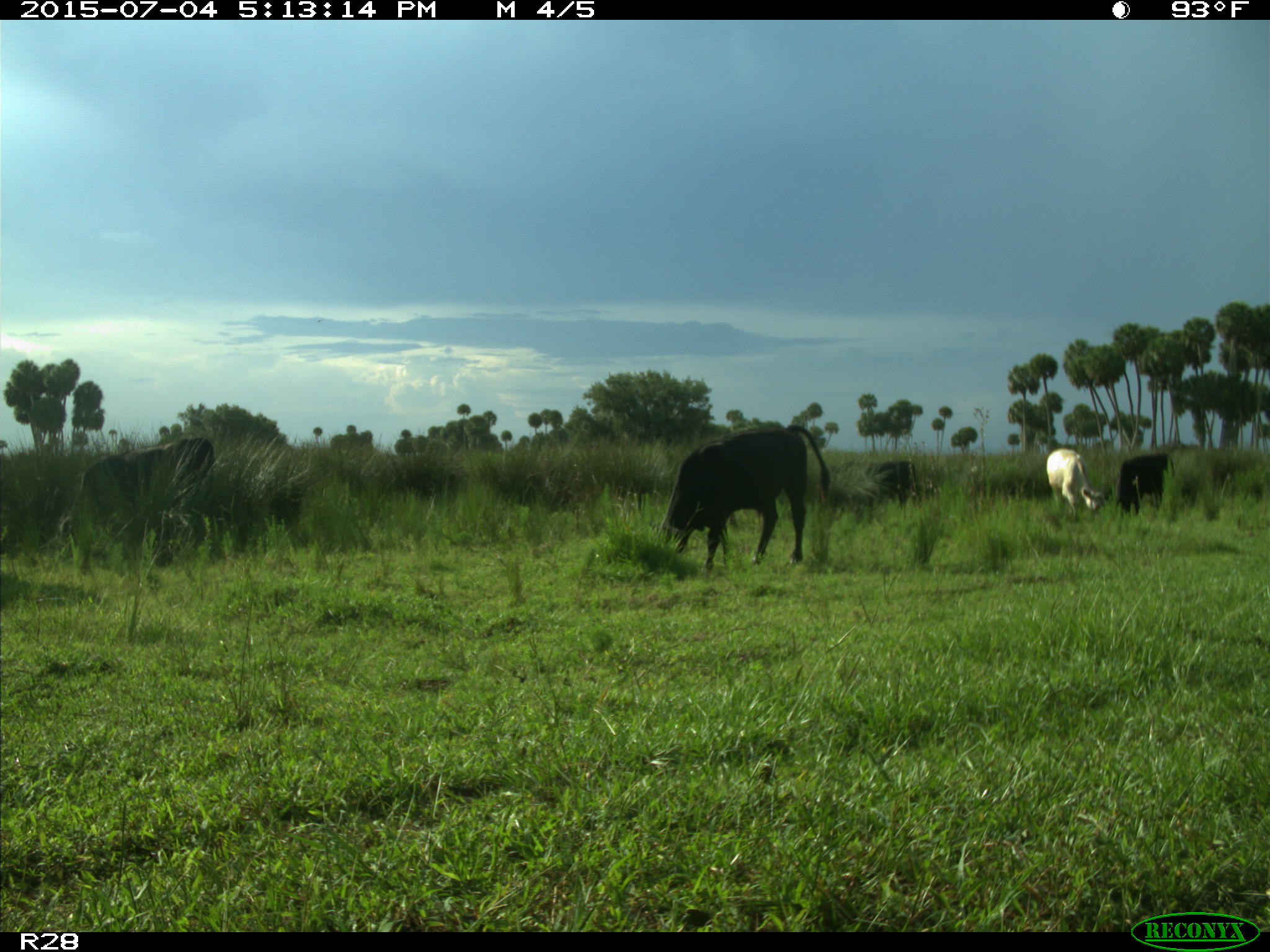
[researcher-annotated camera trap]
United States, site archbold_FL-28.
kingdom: Animalia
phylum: Chordata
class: Mammalia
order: Artiodactyla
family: Bovidae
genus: Bos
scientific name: Bos taurus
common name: domestic cow